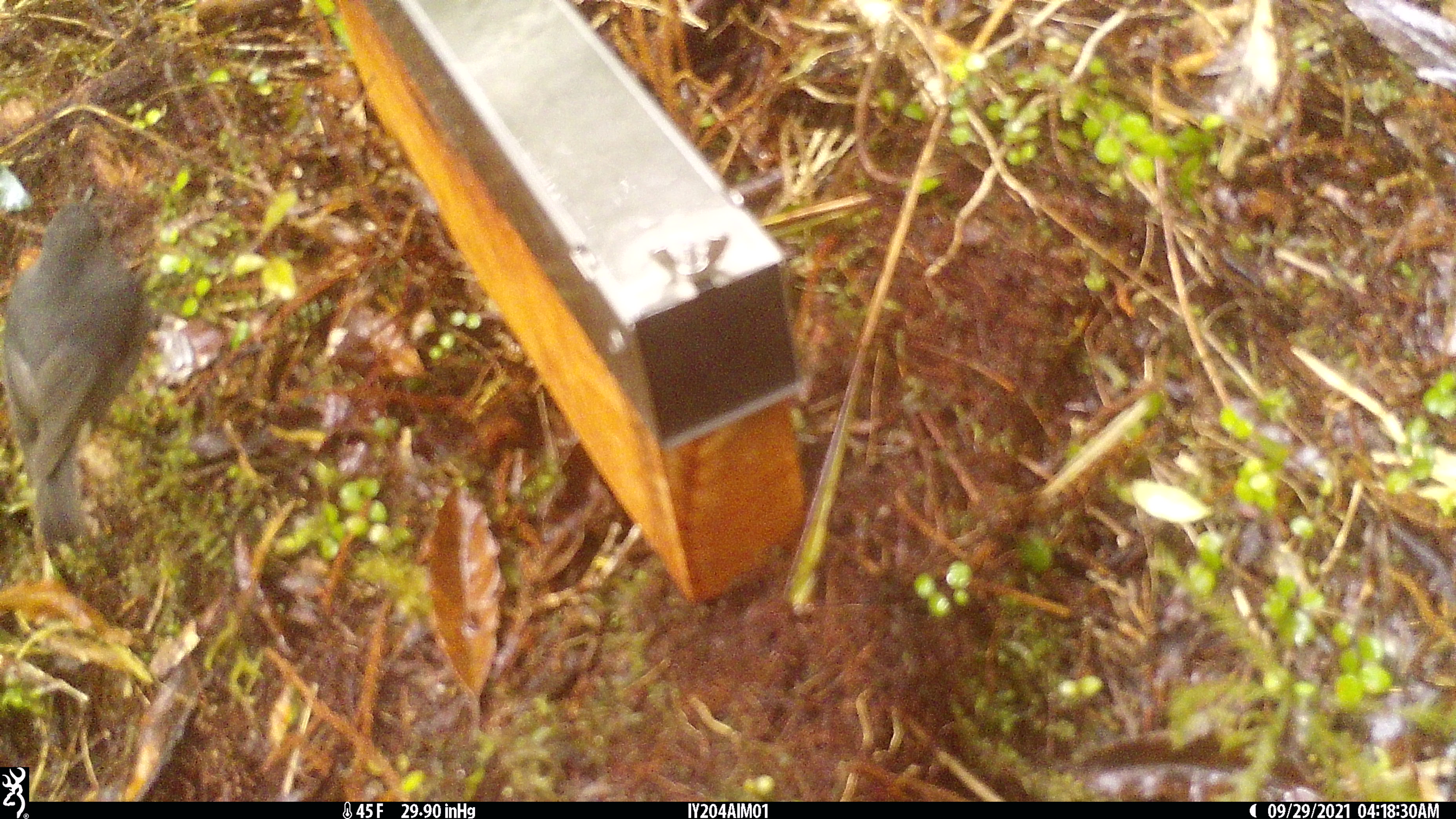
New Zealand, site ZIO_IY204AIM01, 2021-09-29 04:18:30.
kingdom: Animalia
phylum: Chordata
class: Aves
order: Passeriformes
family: Petroicidae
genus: Petroica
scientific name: Petroica australis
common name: new zealand robin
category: robin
Robin (new zealand robin) (Petroica australis).